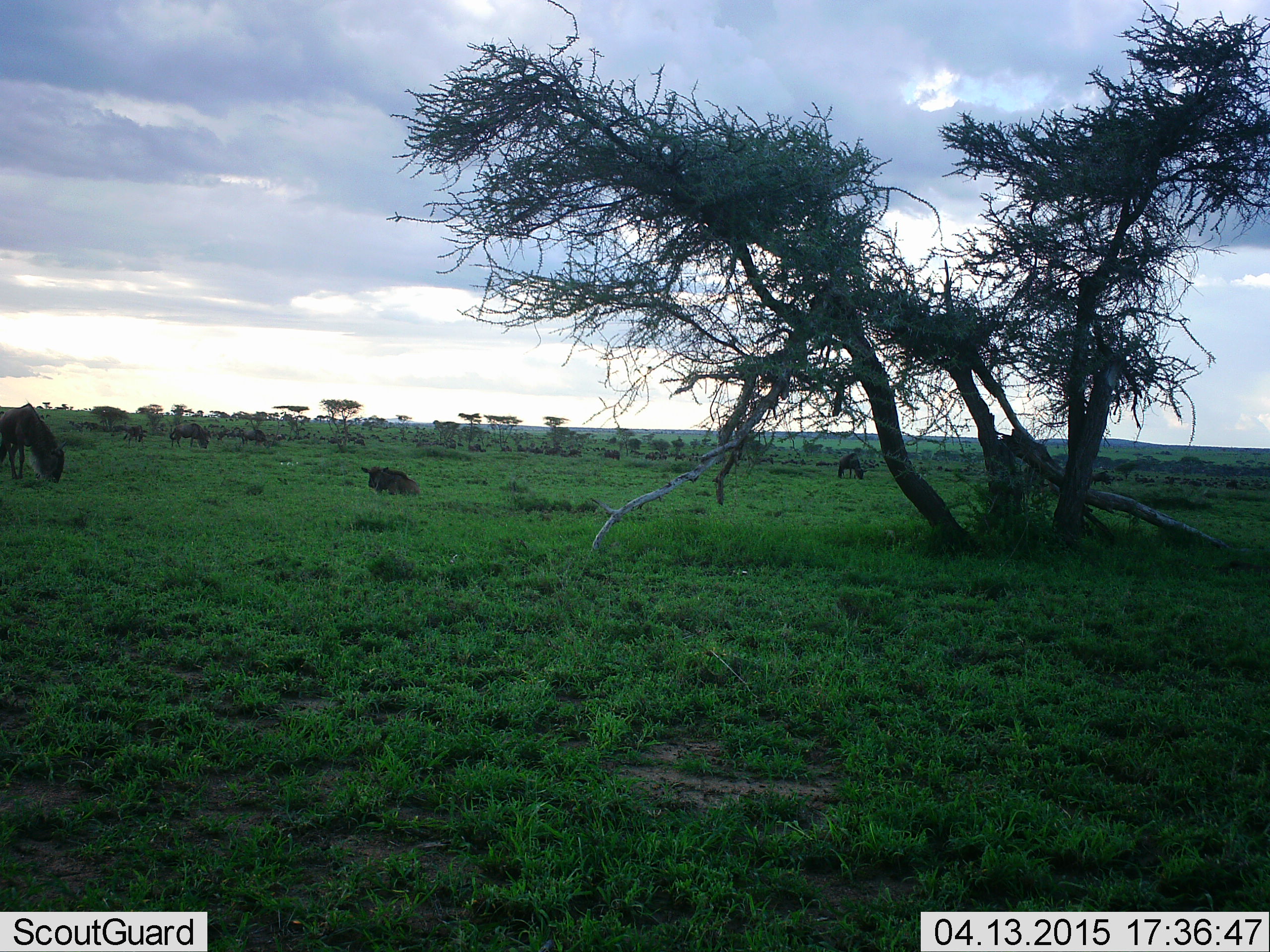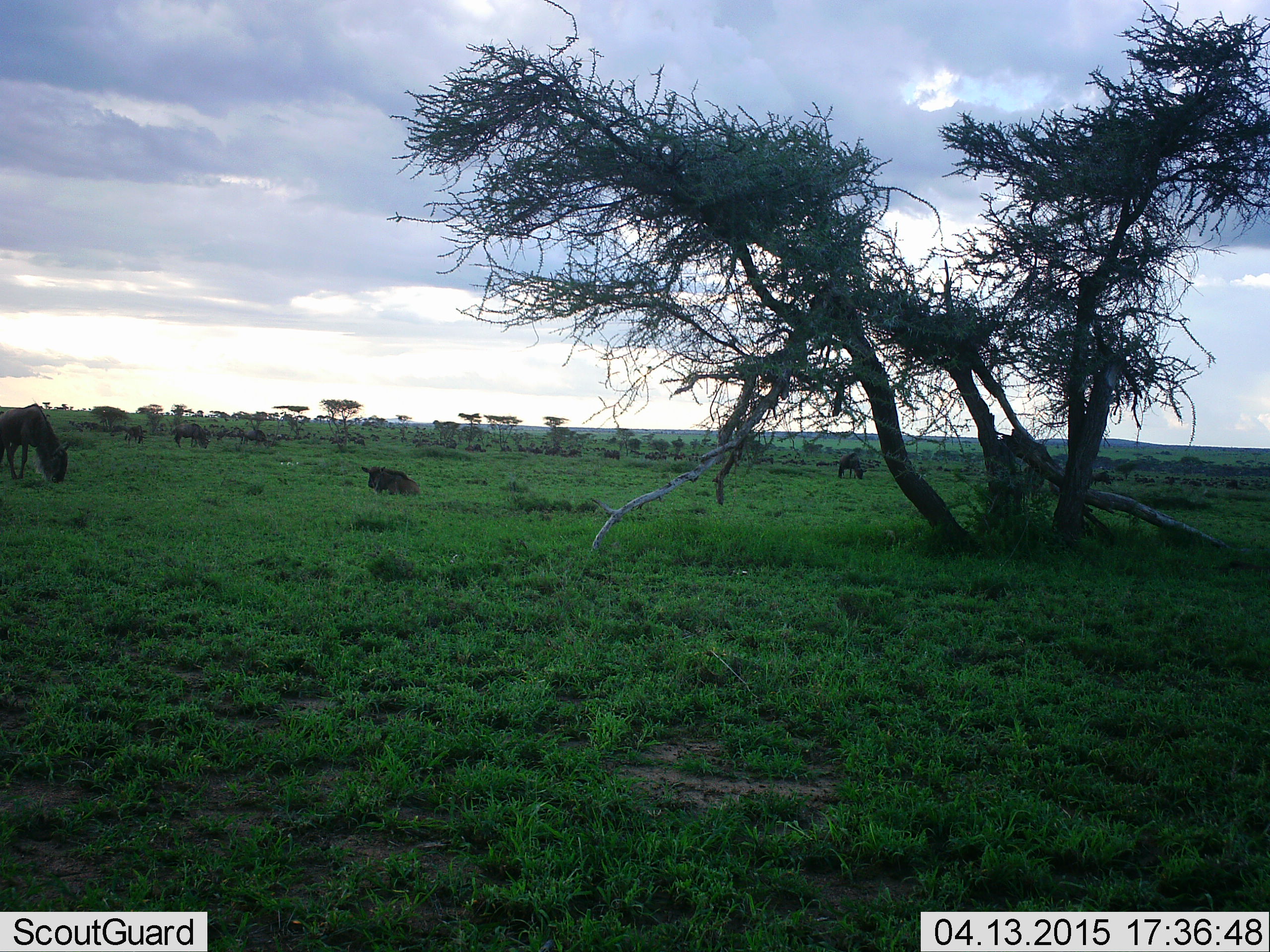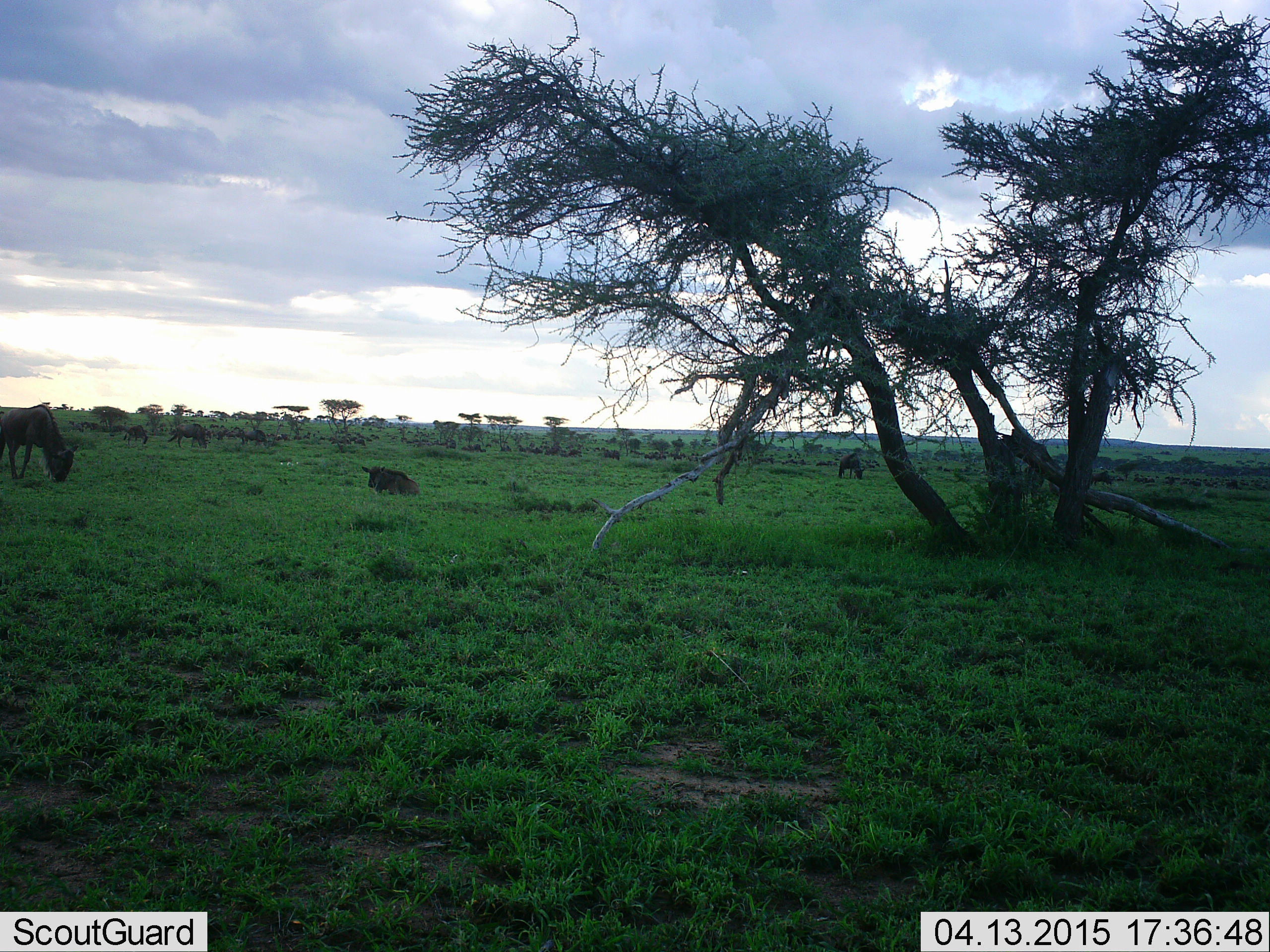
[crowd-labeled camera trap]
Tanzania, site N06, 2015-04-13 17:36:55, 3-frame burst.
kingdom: Animalia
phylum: Chordata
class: Mammalia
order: Artiodactyla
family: Bovidae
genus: Connochaetes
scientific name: Connochaetes taurinus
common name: blue wildebeest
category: wildebeest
Wildebeest (blue wildebeest) (Connochaetes taurinus), count 6. Behavior (volunteer vote fractions): standing 30%, resting 80%, moving 10%, interacting 0%. Young present (vote fraction): 0%. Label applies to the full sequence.